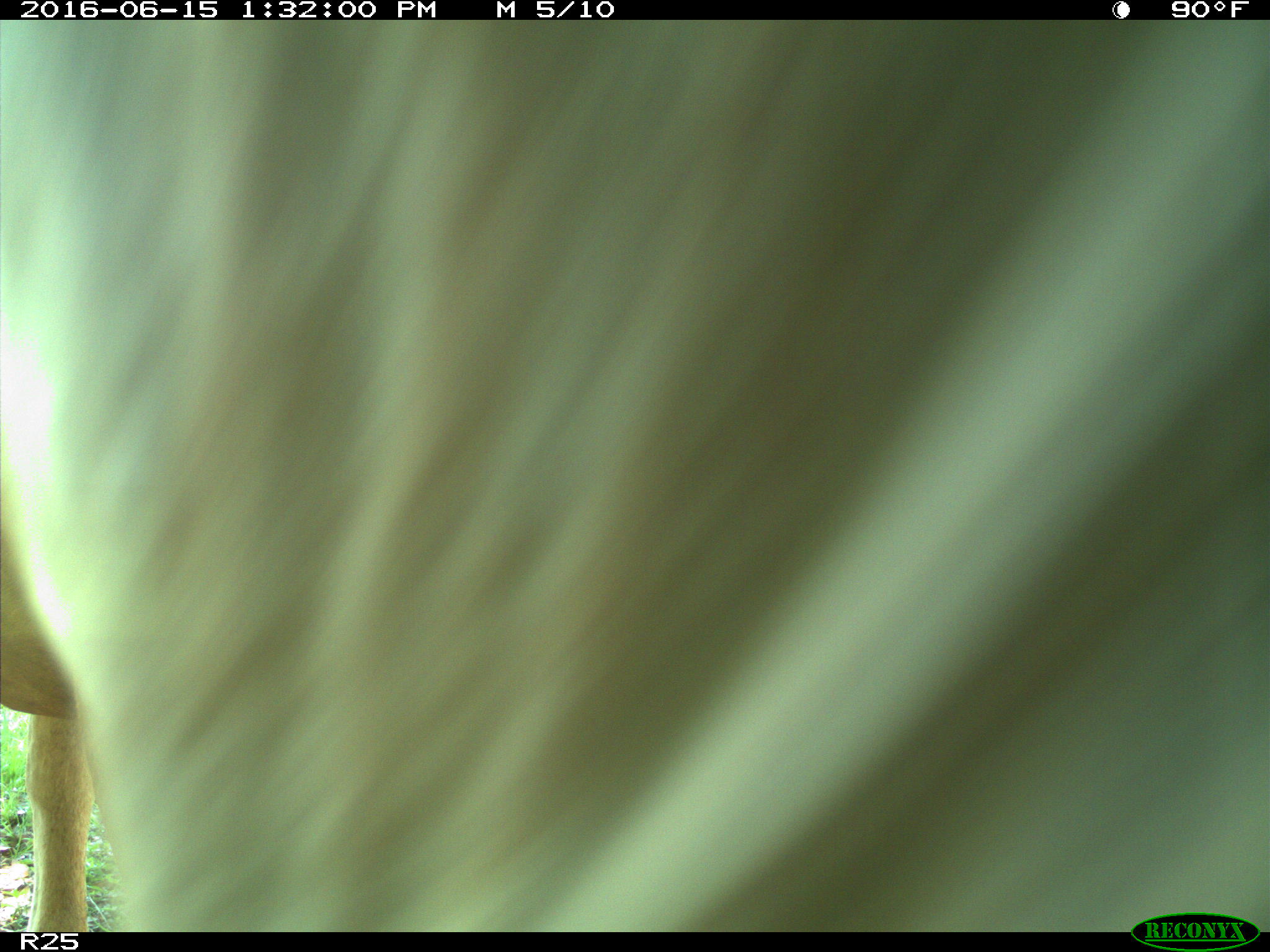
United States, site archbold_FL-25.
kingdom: Animalia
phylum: Chordata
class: Mammalia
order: Artiodactyla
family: Bovidae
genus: Bos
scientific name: Bos taurus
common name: domestic cow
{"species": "Bos taurus (domestic cow)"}